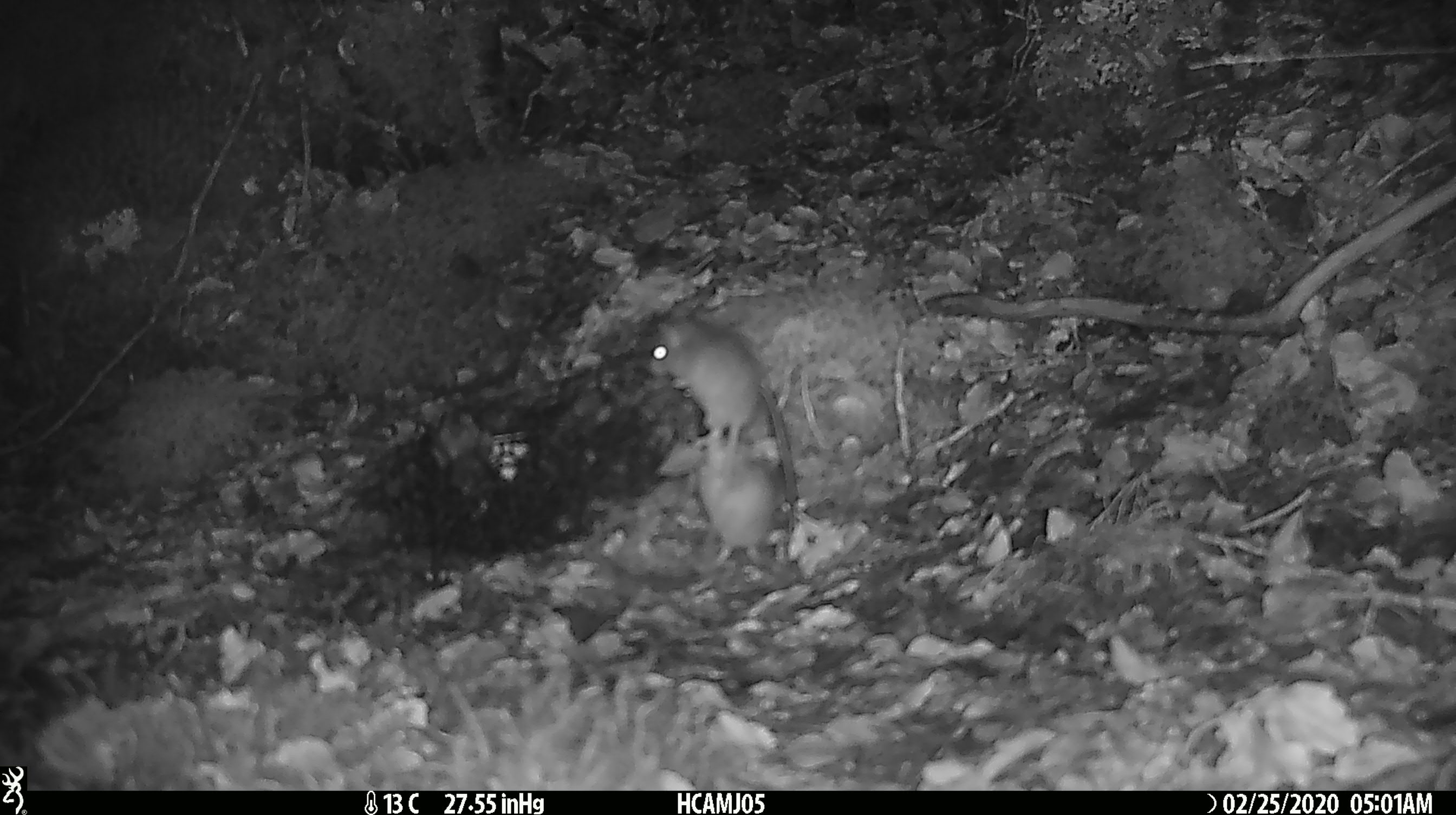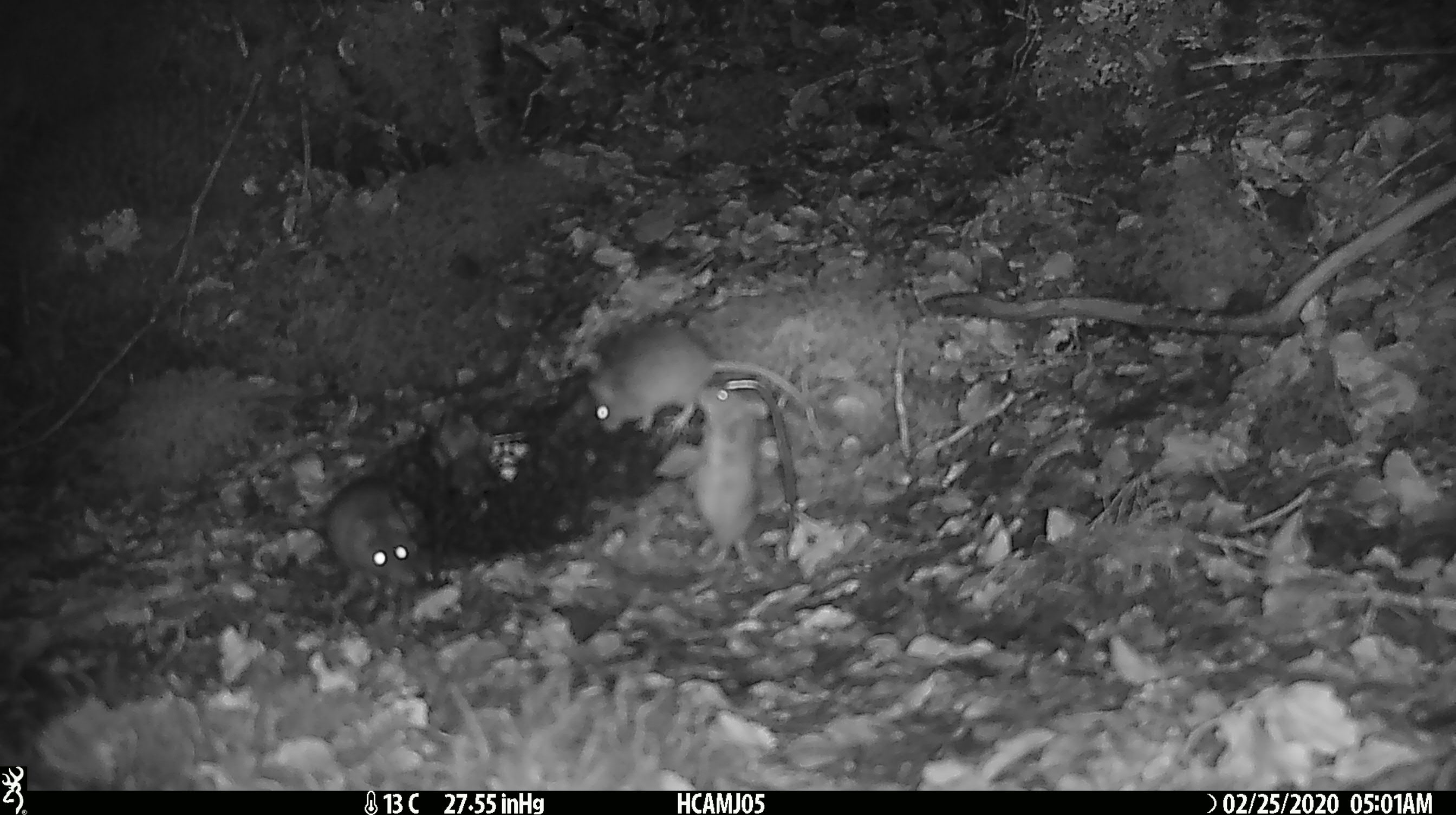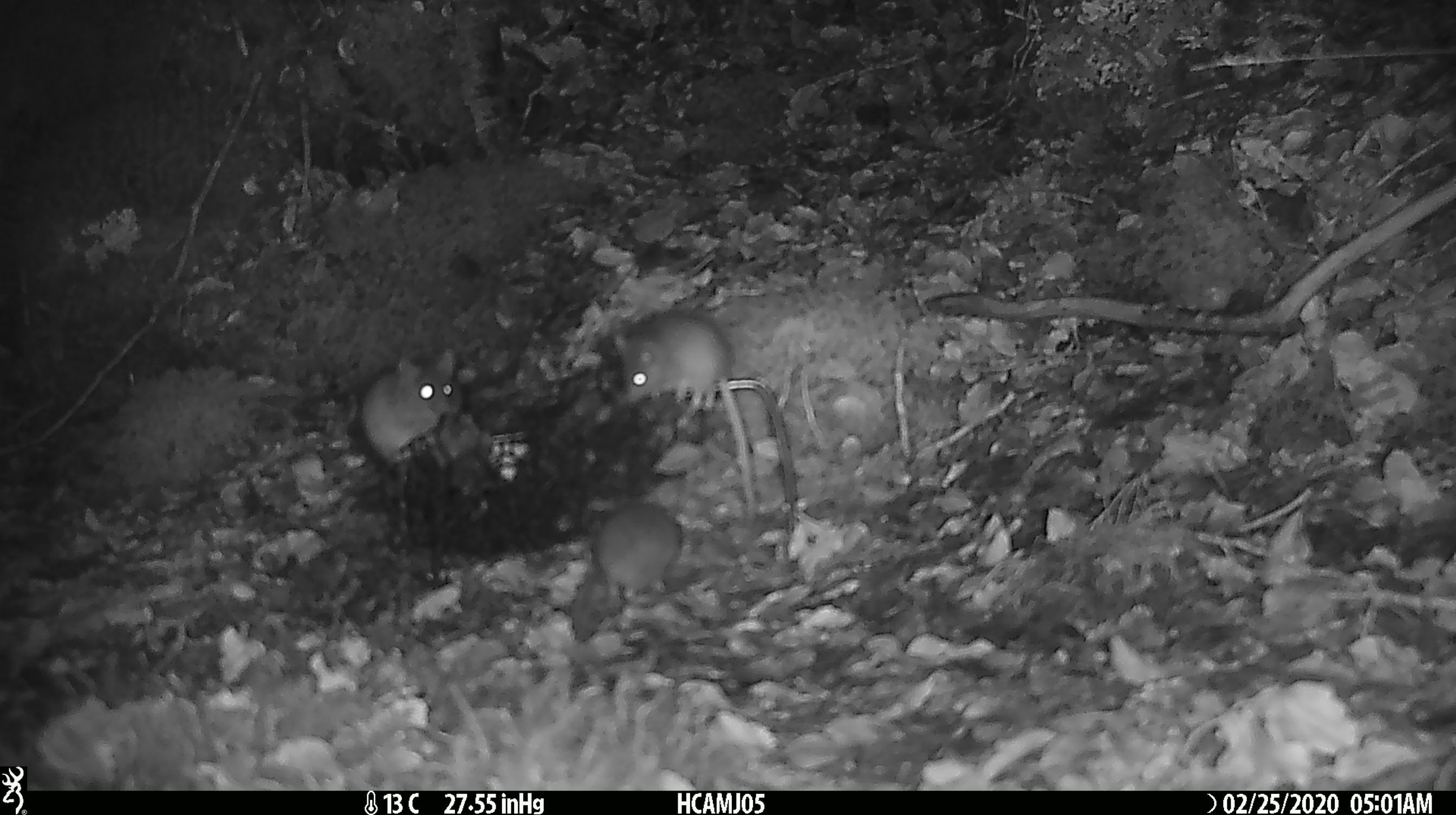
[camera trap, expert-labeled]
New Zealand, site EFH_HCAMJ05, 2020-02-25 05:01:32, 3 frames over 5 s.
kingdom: Animalia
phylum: Chordata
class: Mammalia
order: Rodentia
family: Muridae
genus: Mus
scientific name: Mus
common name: mouse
Mouse (Mus).